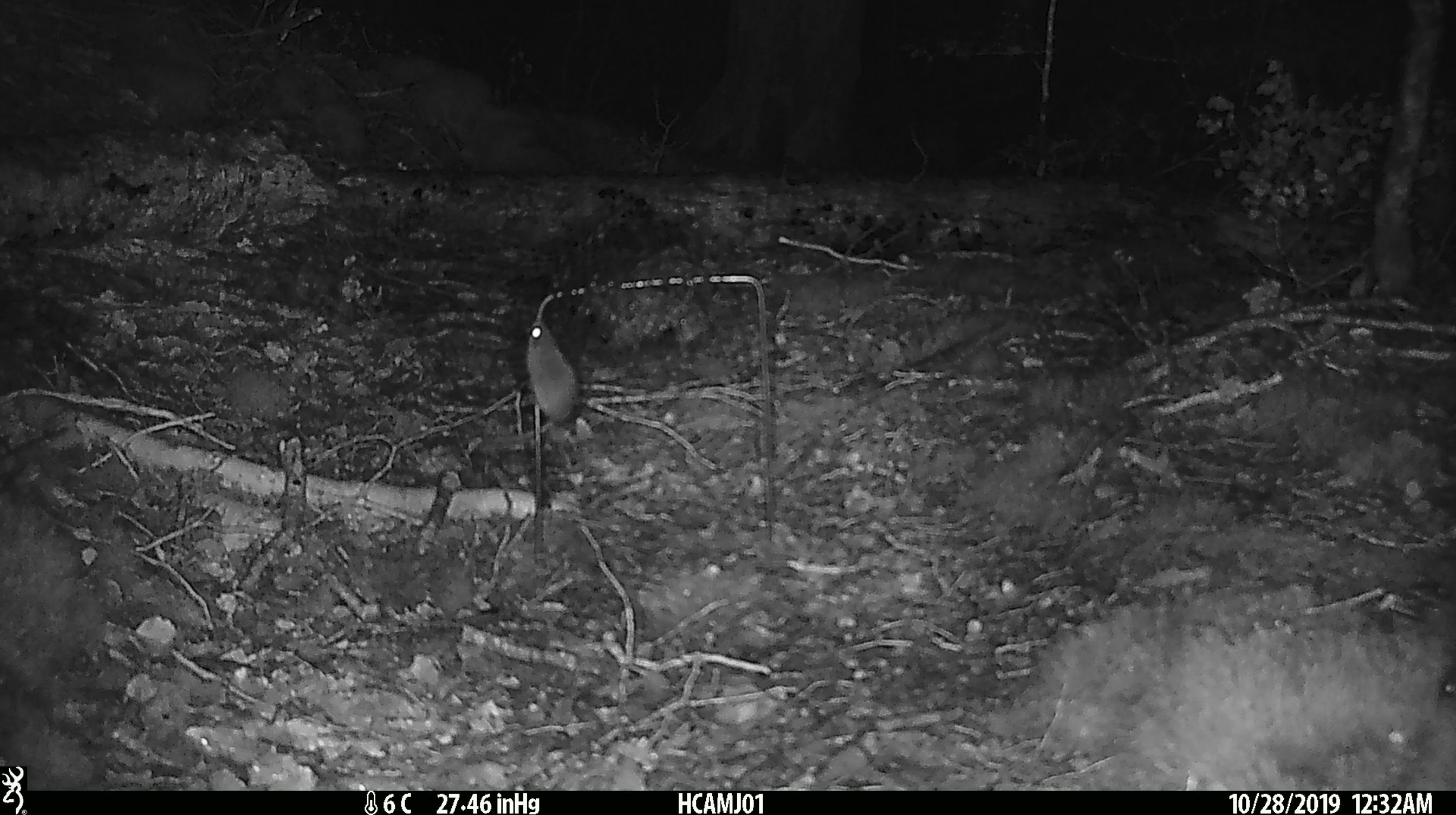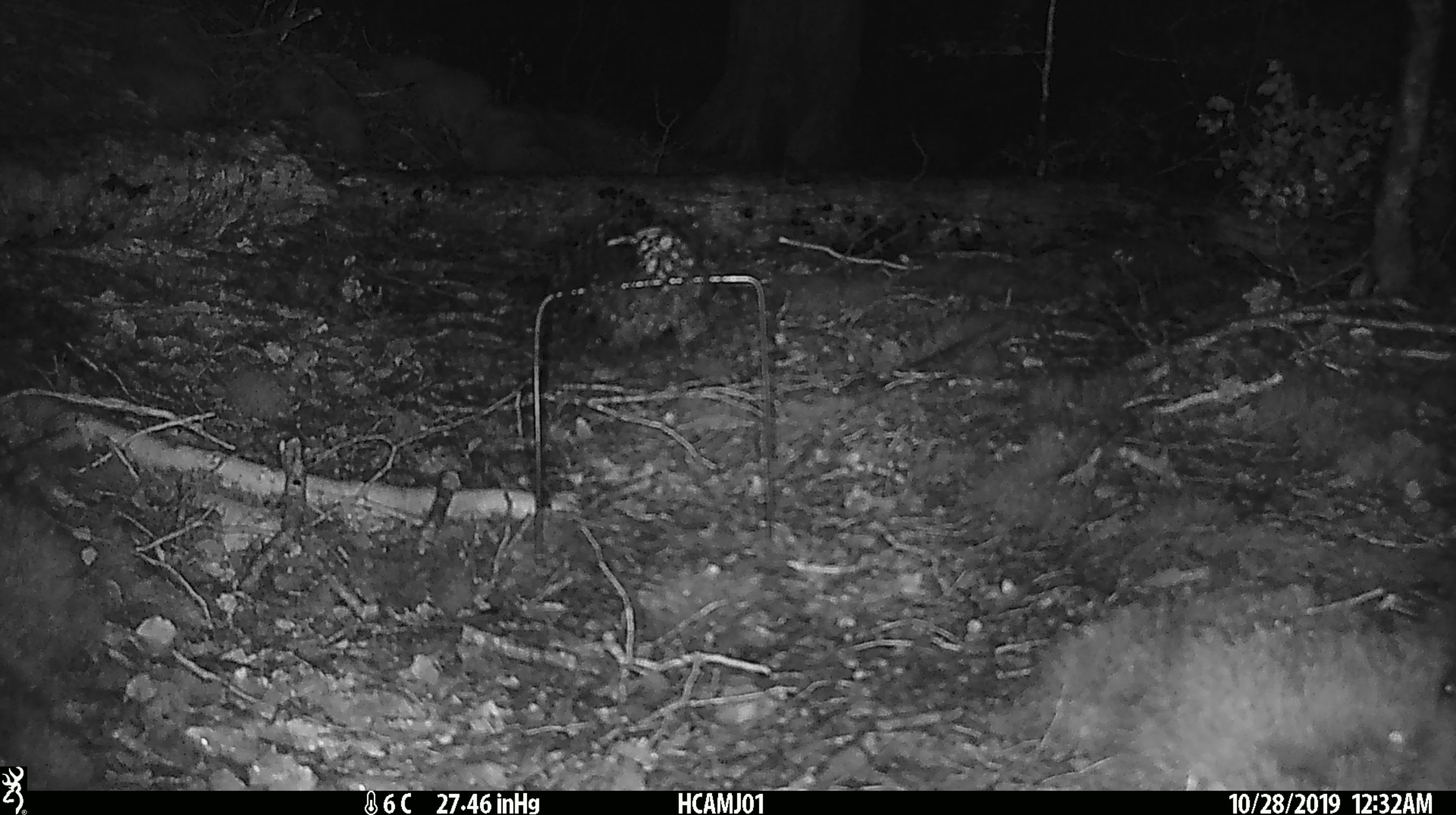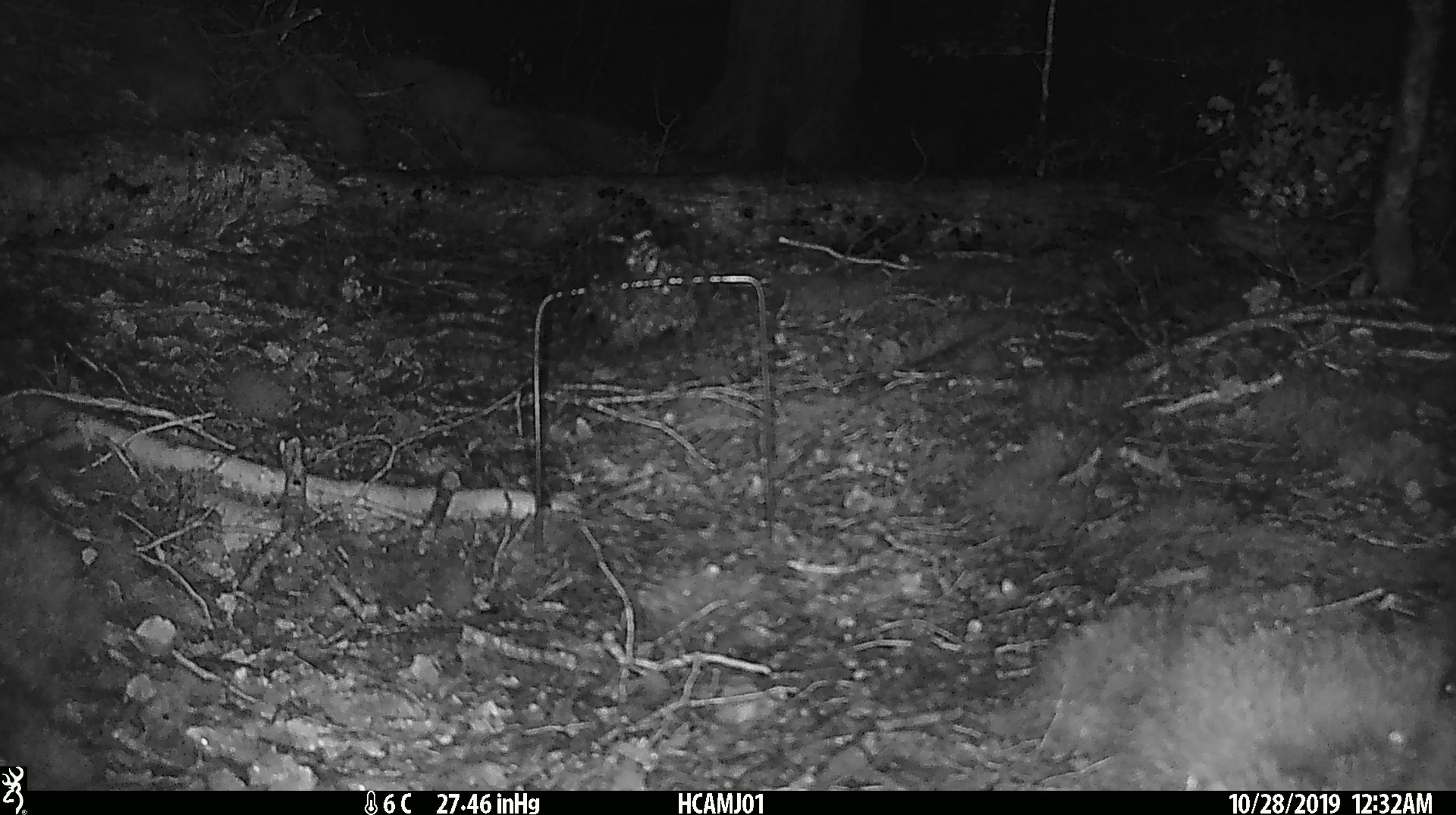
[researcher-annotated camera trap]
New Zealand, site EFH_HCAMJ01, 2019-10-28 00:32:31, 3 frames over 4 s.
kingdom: Animalia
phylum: Chordata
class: Mammalia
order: Rodentia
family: Muridae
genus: Mus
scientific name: Mus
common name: mouse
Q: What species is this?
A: Mouse (Mus).